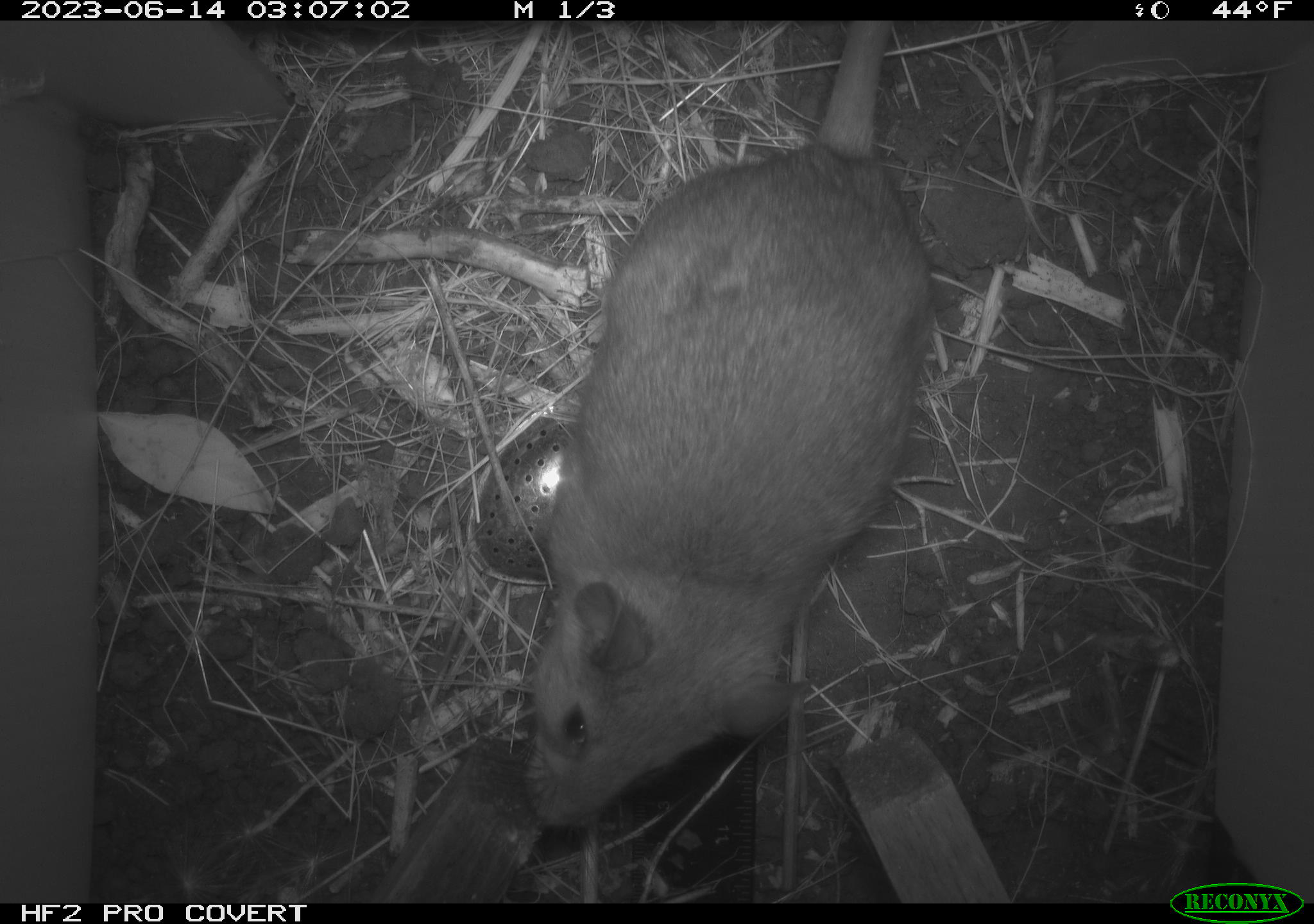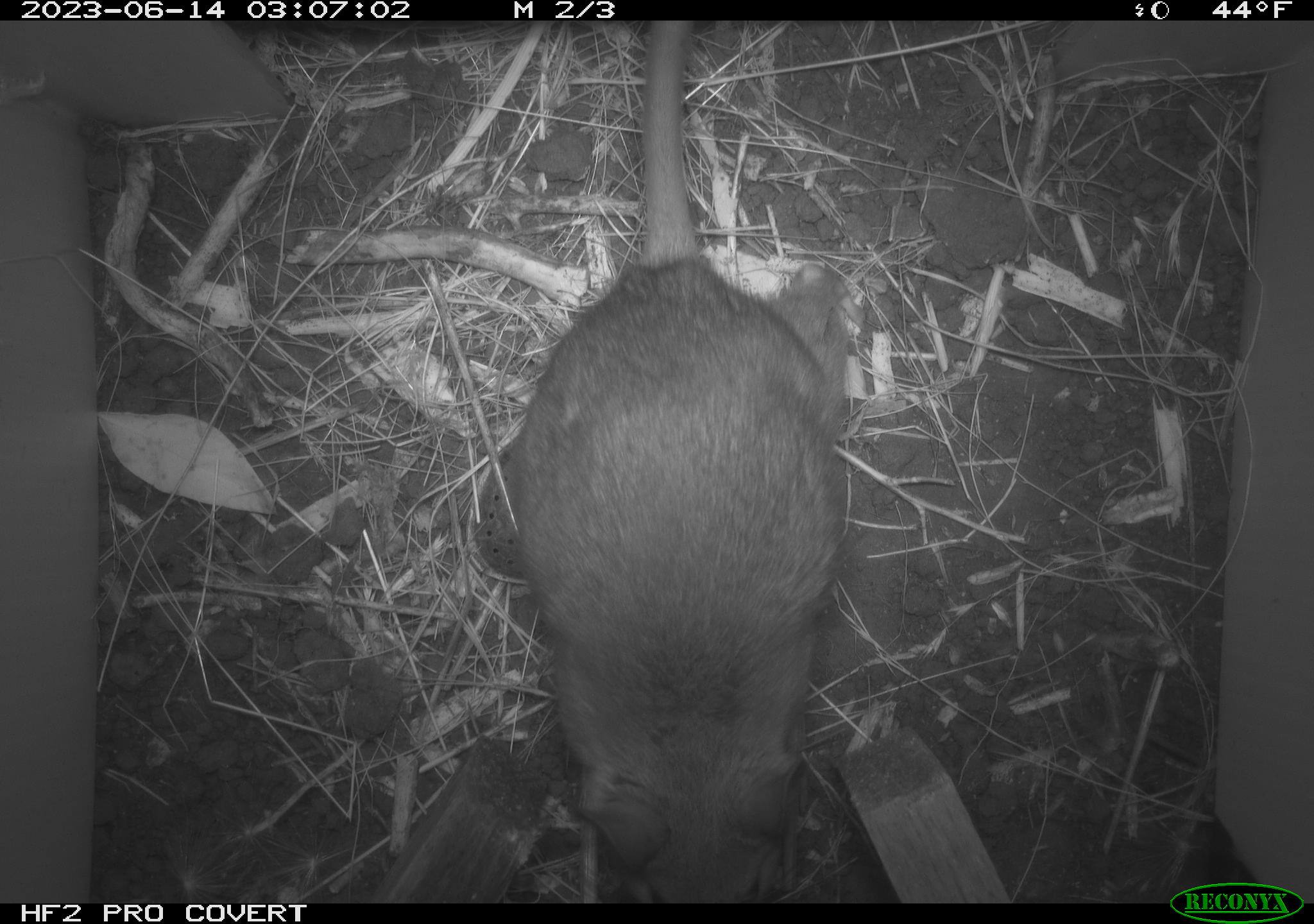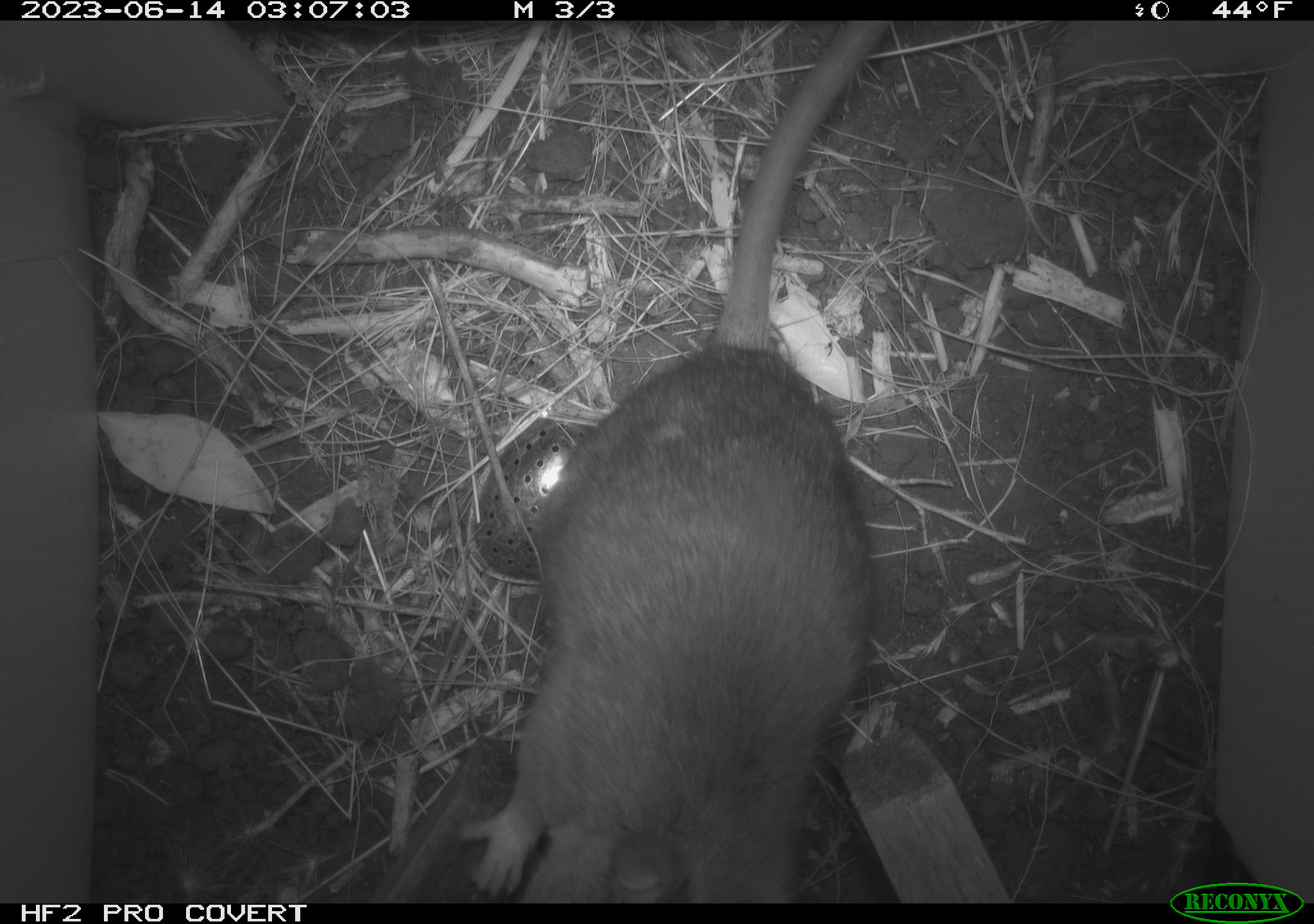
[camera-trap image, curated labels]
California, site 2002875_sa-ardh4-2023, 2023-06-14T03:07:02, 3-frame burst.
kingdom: Animalia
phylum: Chordata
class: Mammalia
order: Rodentia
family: Cricetidae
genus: Neotoma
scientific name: Neotoma fuscipes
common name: dusky-footed woodrat